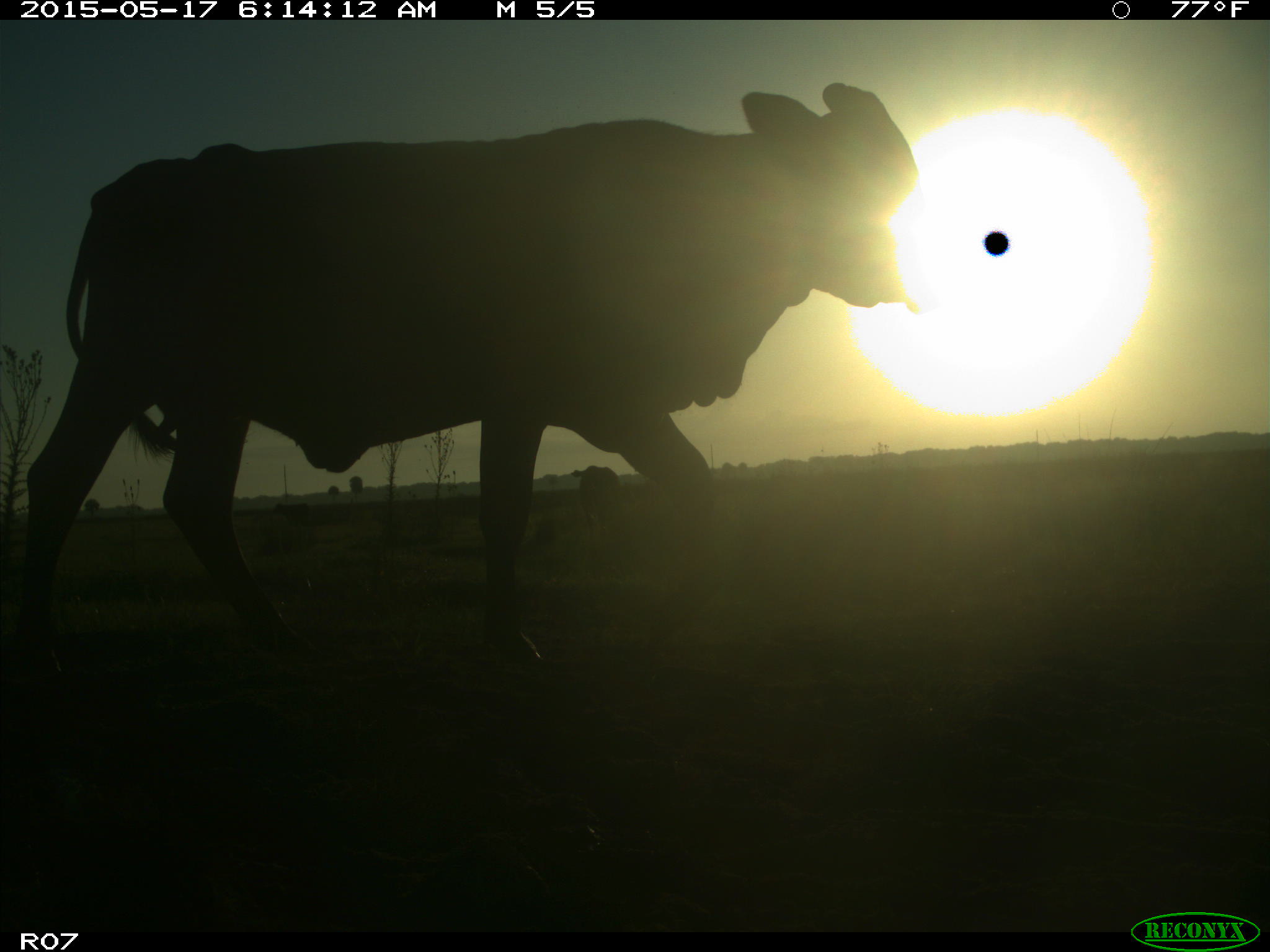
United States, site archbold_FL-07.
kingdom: Animalia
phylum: Chordata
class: Mammalia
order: Artiodactyla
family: Bovidae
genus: Bos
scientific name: Bos taurus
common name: domestic cow